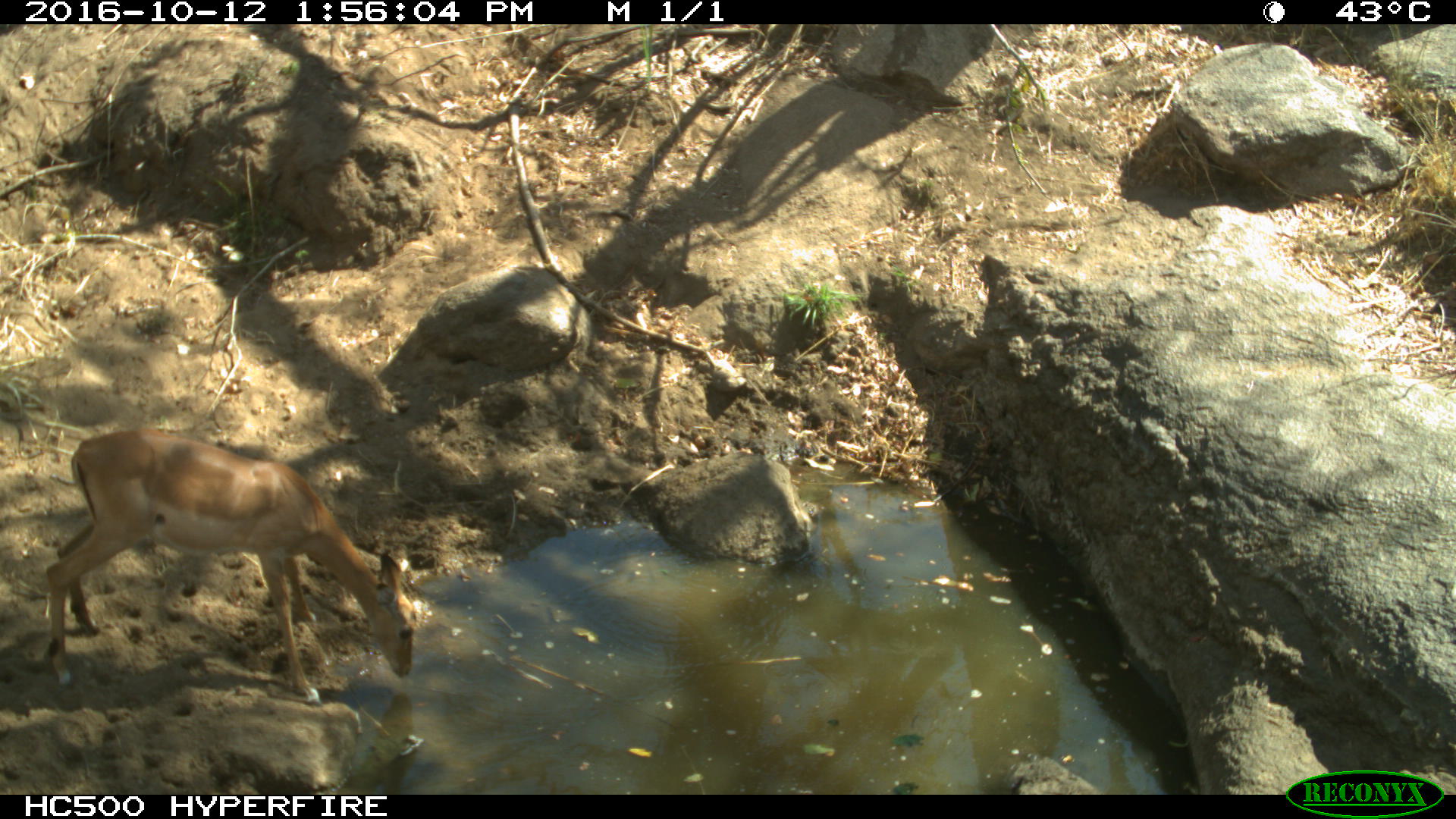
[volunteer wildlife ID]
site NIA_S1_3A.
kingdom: Animalia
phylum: Chordata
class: Mammalia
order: Artiodactyla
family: Bovidae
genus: Aepyceros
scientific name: Aepyceros melampus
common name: impala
Impala (Aepyceros melampus), count 1. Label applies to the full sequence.